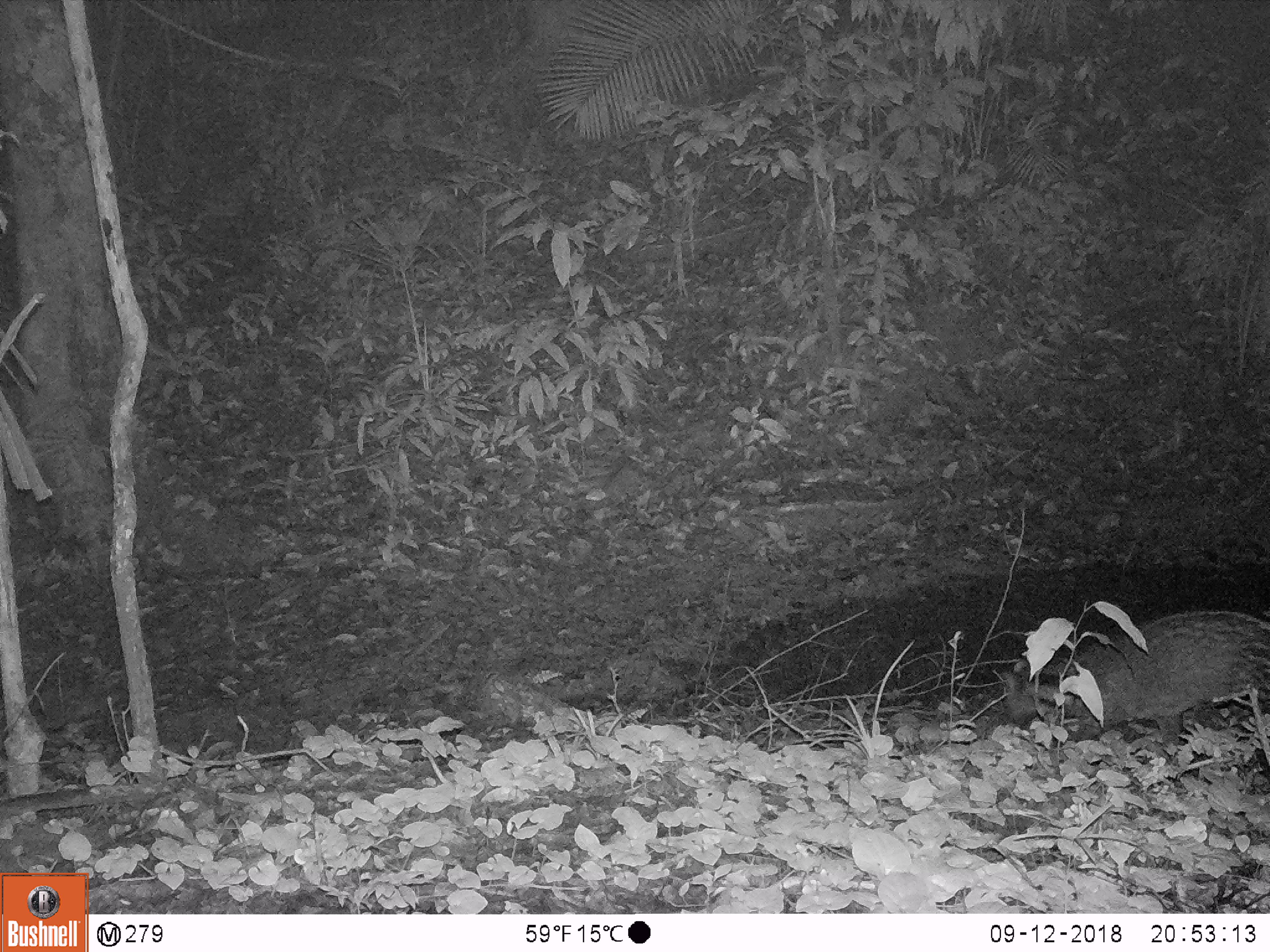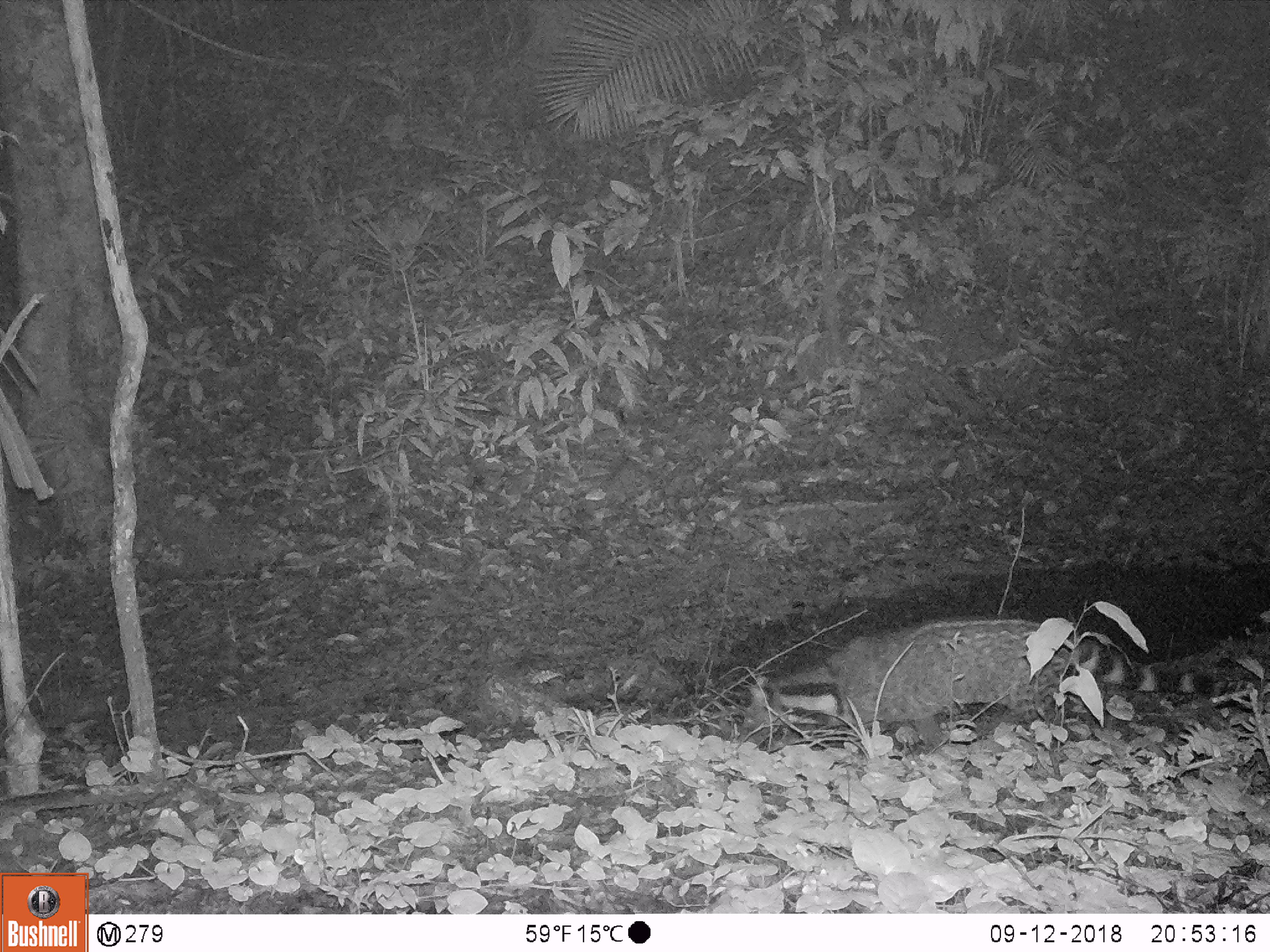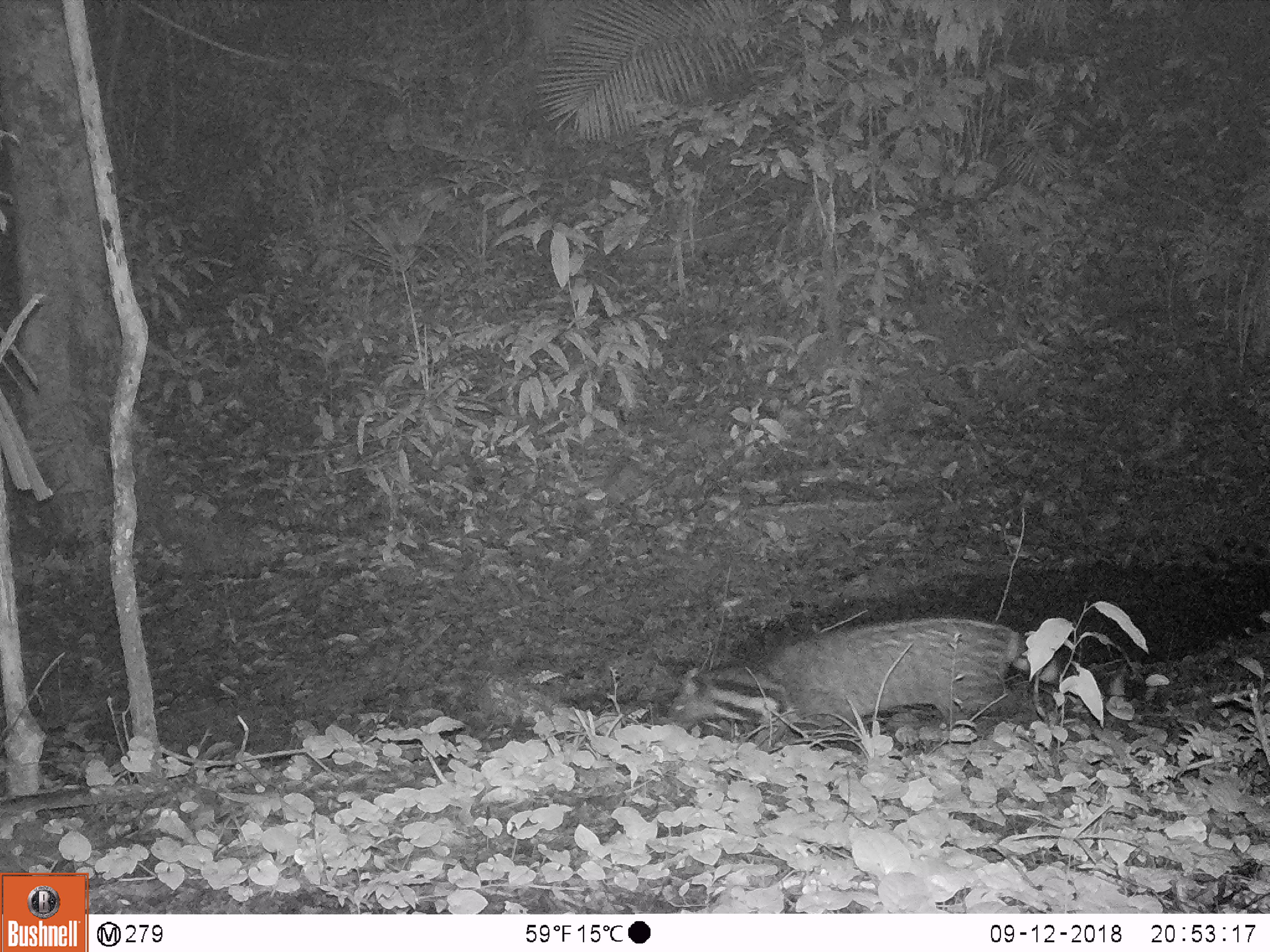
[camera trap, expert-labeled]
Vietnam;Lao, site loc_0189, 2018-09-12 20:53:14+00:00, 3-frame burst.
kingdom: Animalia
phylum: Chordata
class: Mammalia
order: Carnivora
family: Viverridae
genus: Viverra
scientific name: Viverra zibetha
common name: large indian civet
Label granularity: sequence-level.